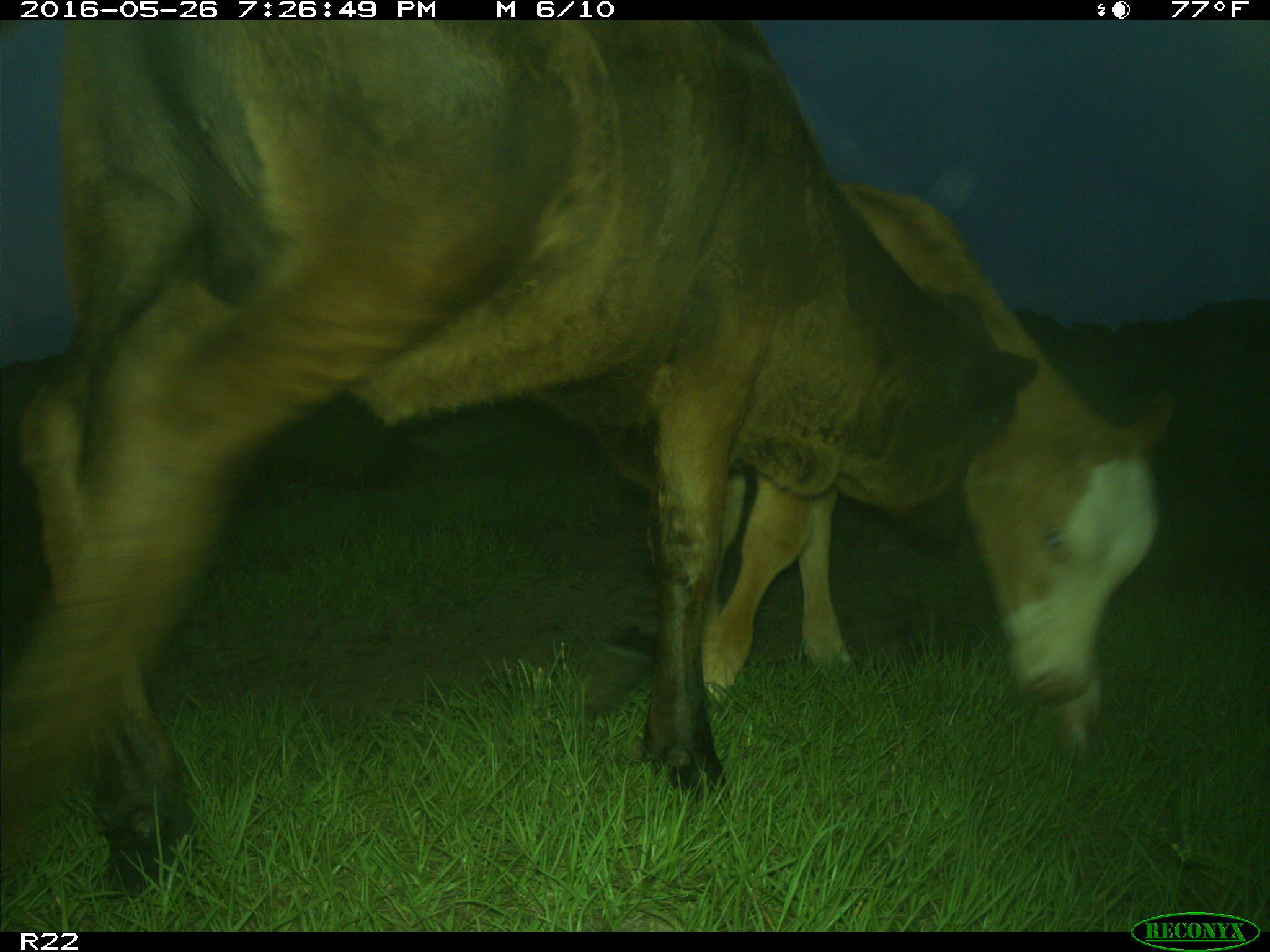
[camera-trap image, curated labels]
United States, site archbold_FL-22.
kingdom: Animalia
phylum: Chordata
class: Mammalia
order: Artiodactyla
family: Bovidae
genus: Bos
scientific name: Bos taurus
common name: domestic cow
Bos taurus (domestic cow).